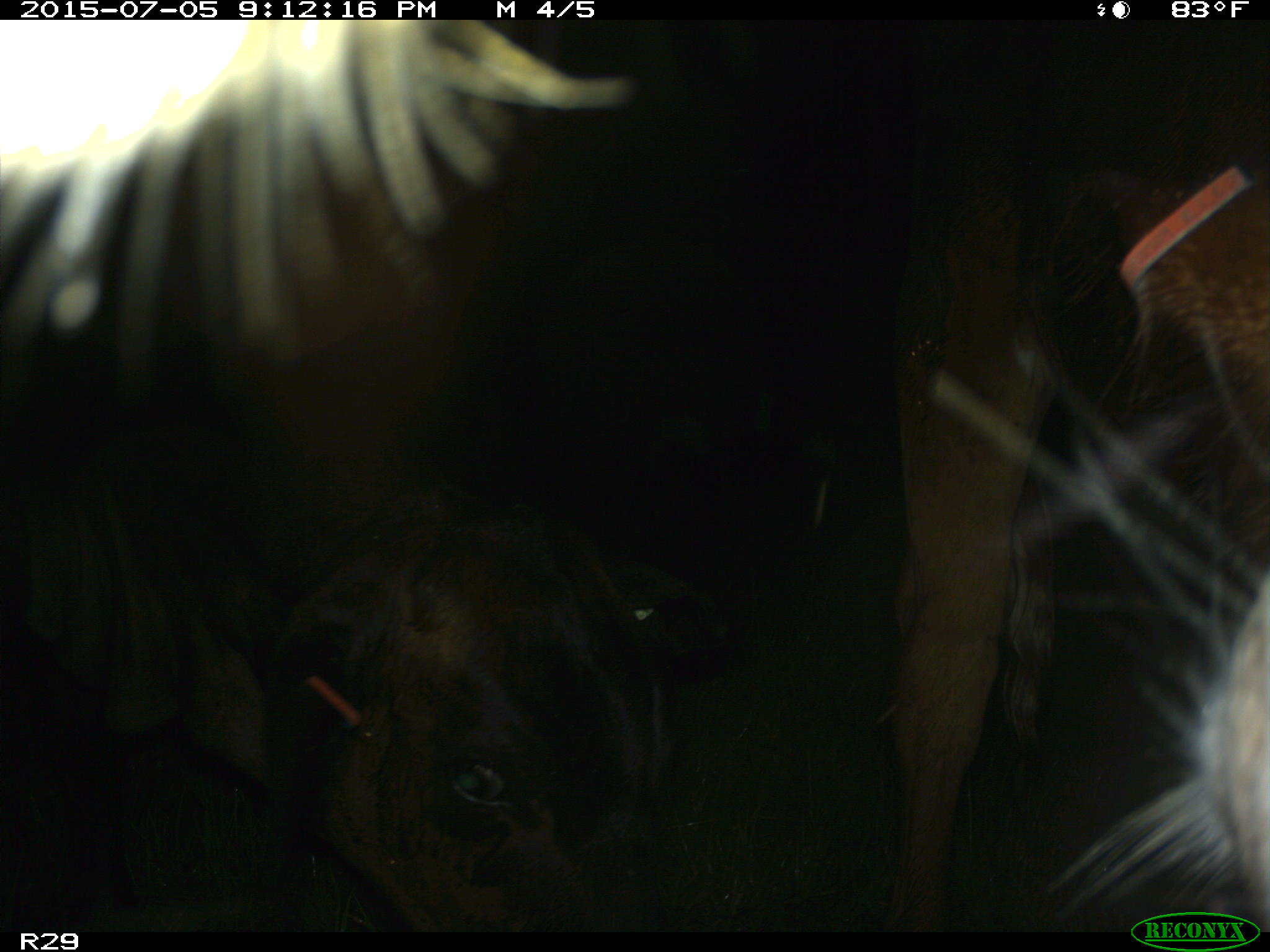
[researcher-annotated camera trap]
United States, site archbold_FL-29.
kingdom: Animalia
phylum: Chordata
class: Mammalia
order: Artiodactyla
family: Bovidae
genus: Bos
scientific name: Bos taurus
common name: domestic cow